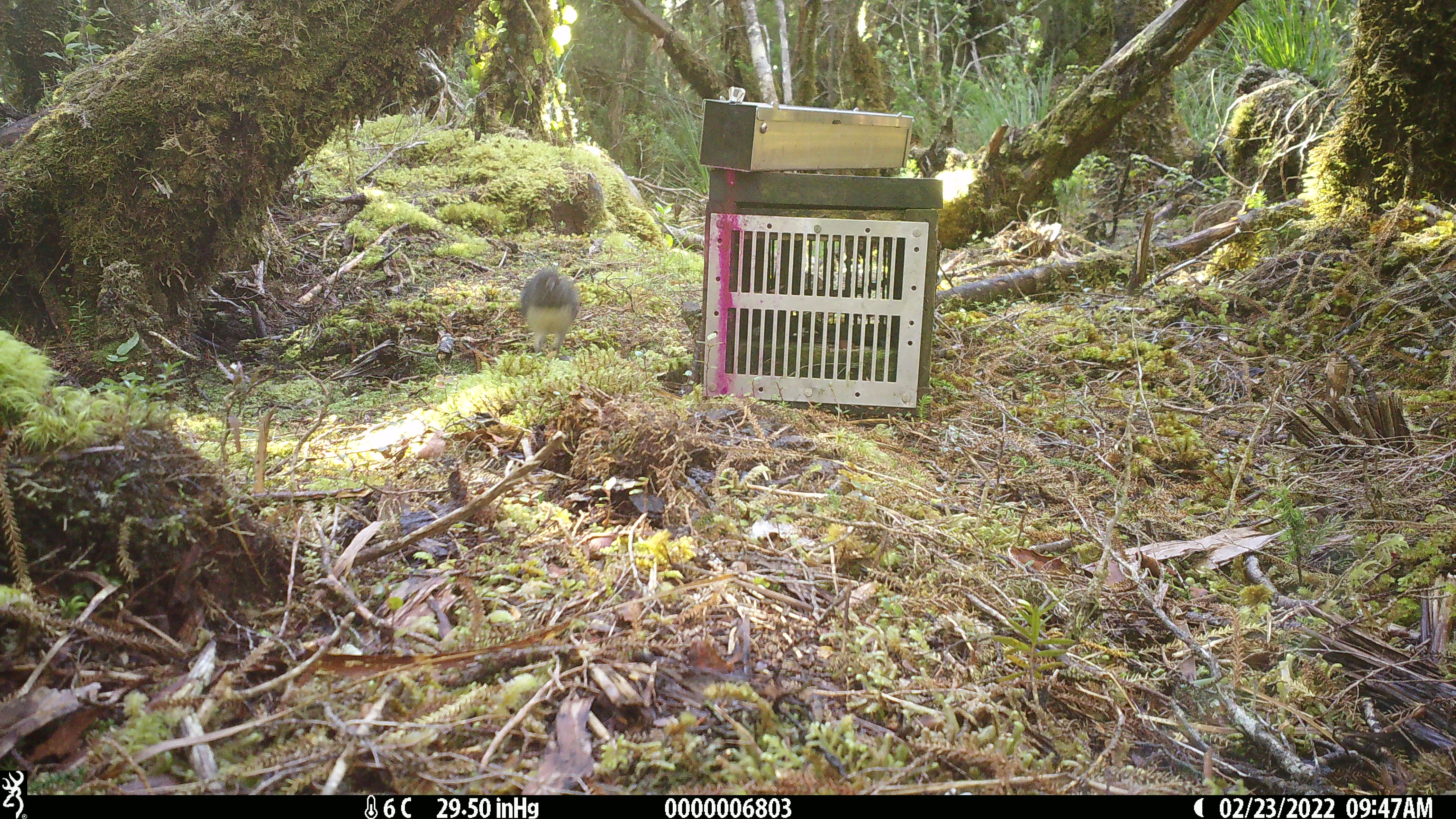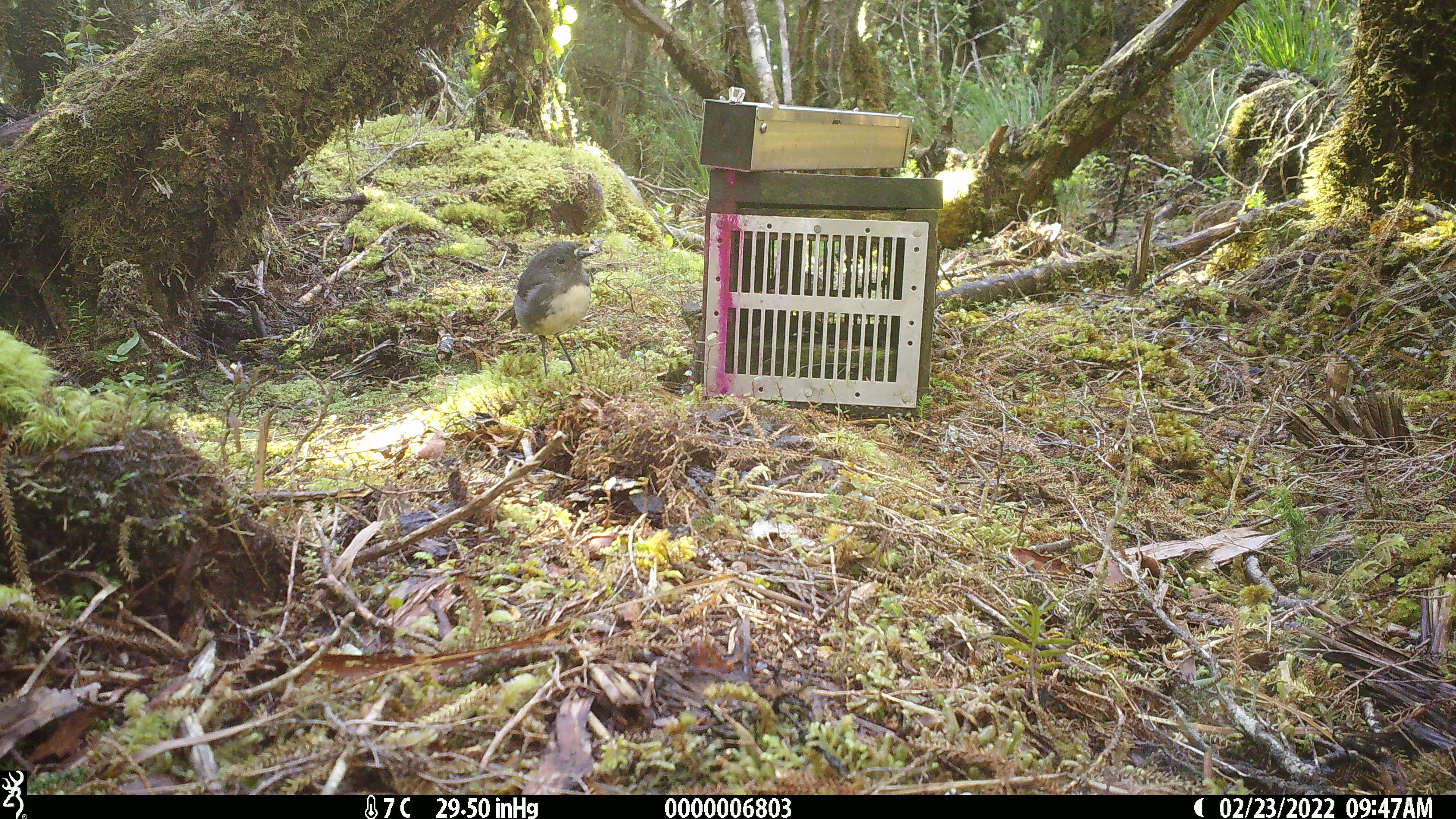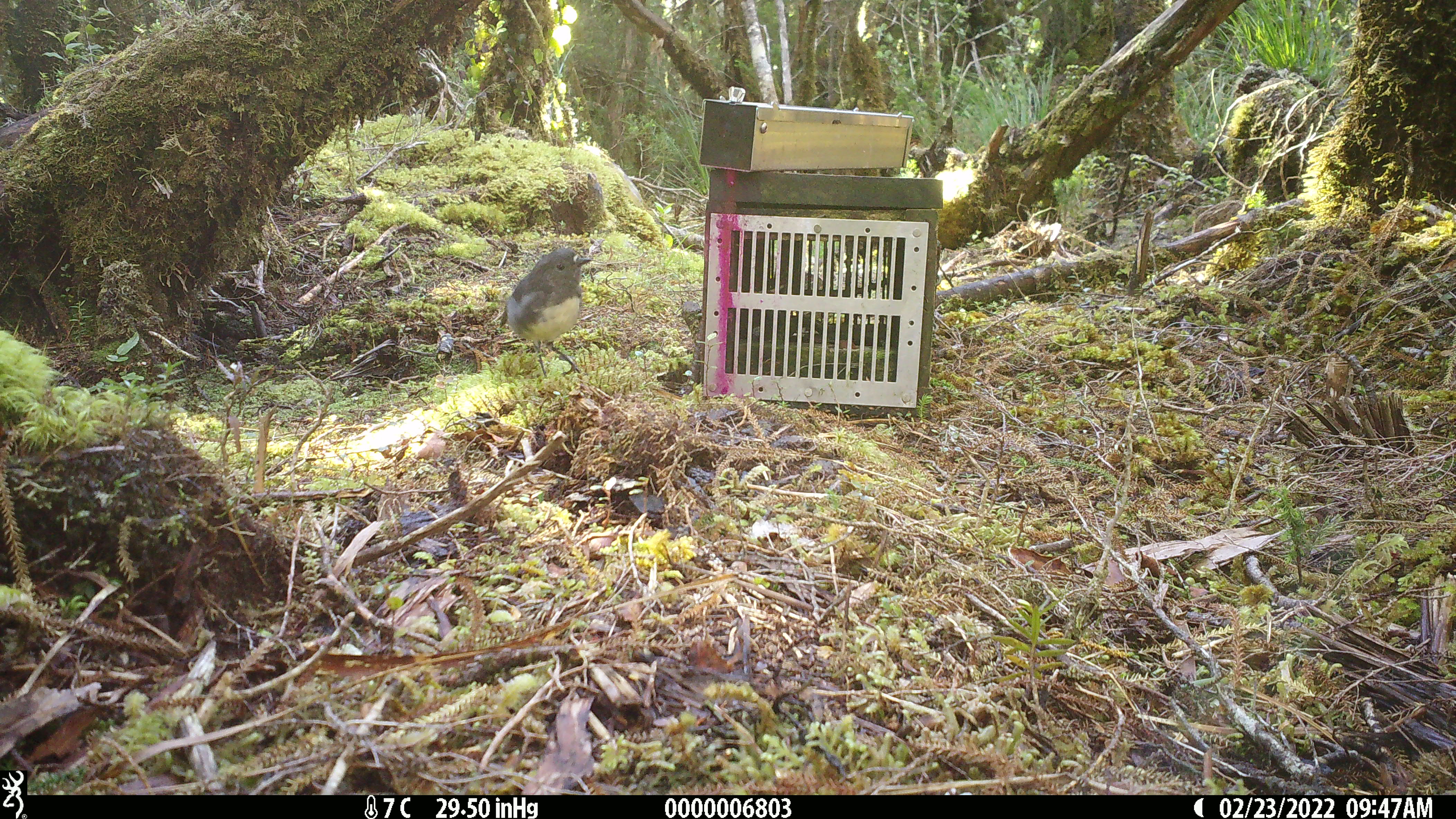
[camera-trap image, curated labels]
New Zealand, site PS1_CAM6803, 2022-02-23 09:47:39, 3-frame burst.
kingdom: Animalia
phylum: Chordata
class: Aves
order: Passeriformes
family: Petroicidae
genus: Petroica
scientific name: Petroica australis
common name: new zealand robin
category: robin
Robin (new zealand robin) (Petroica australis).